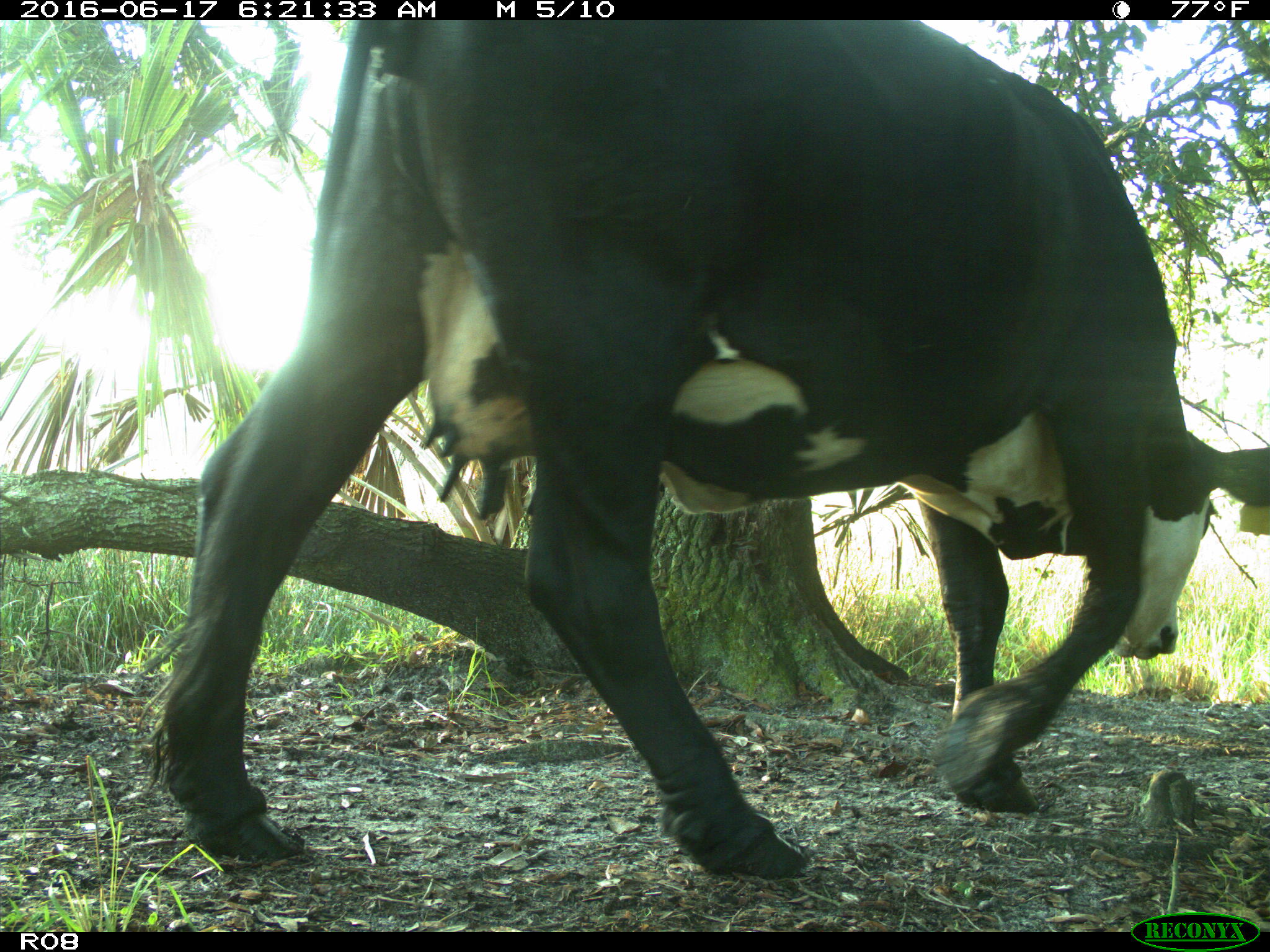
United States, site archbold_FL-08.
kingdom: Animalia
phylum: Chordata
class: Mammalia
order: Artiodactyla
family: Bovidae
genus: Bos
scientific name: Bos taurus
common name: domestic cow